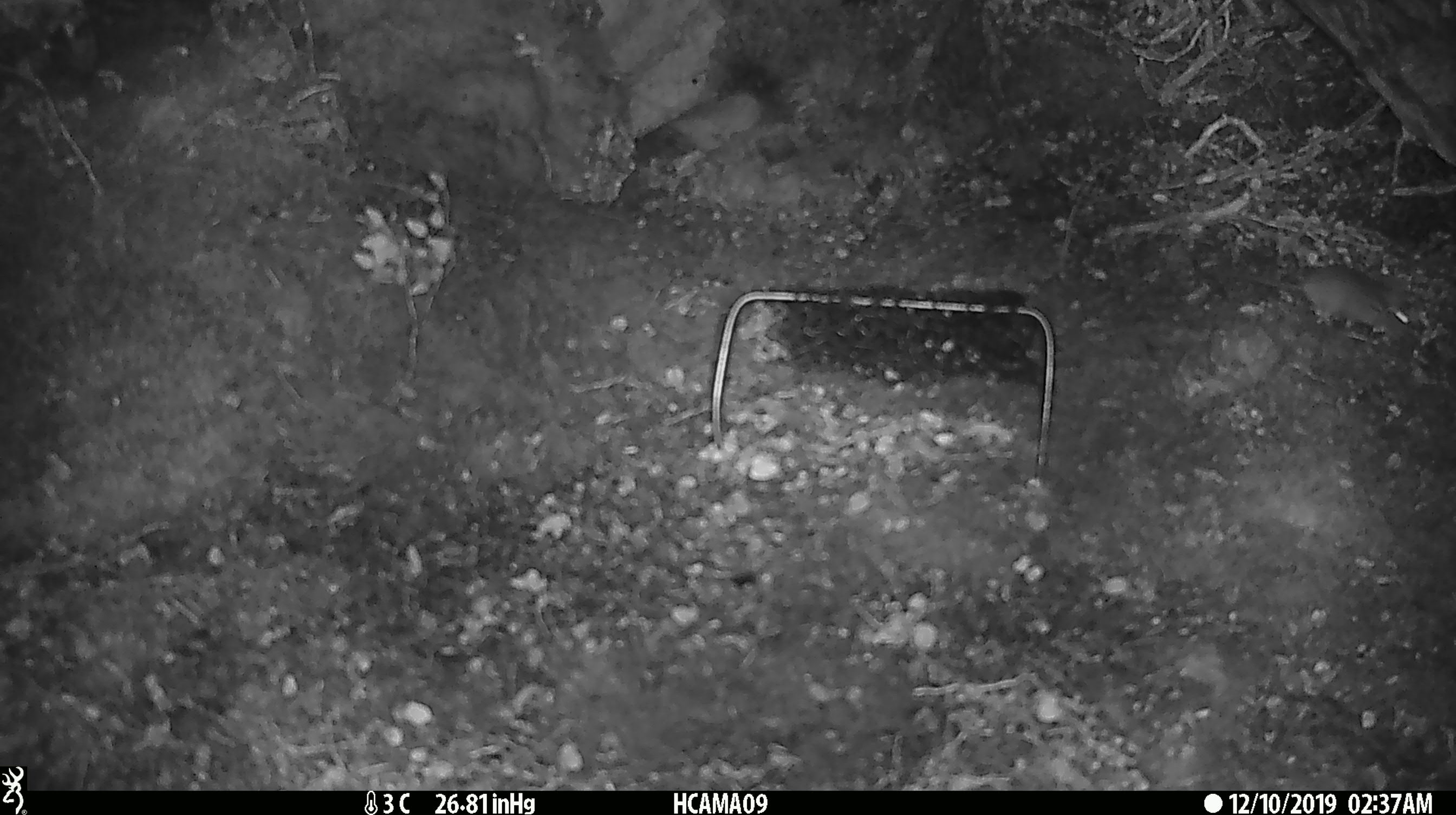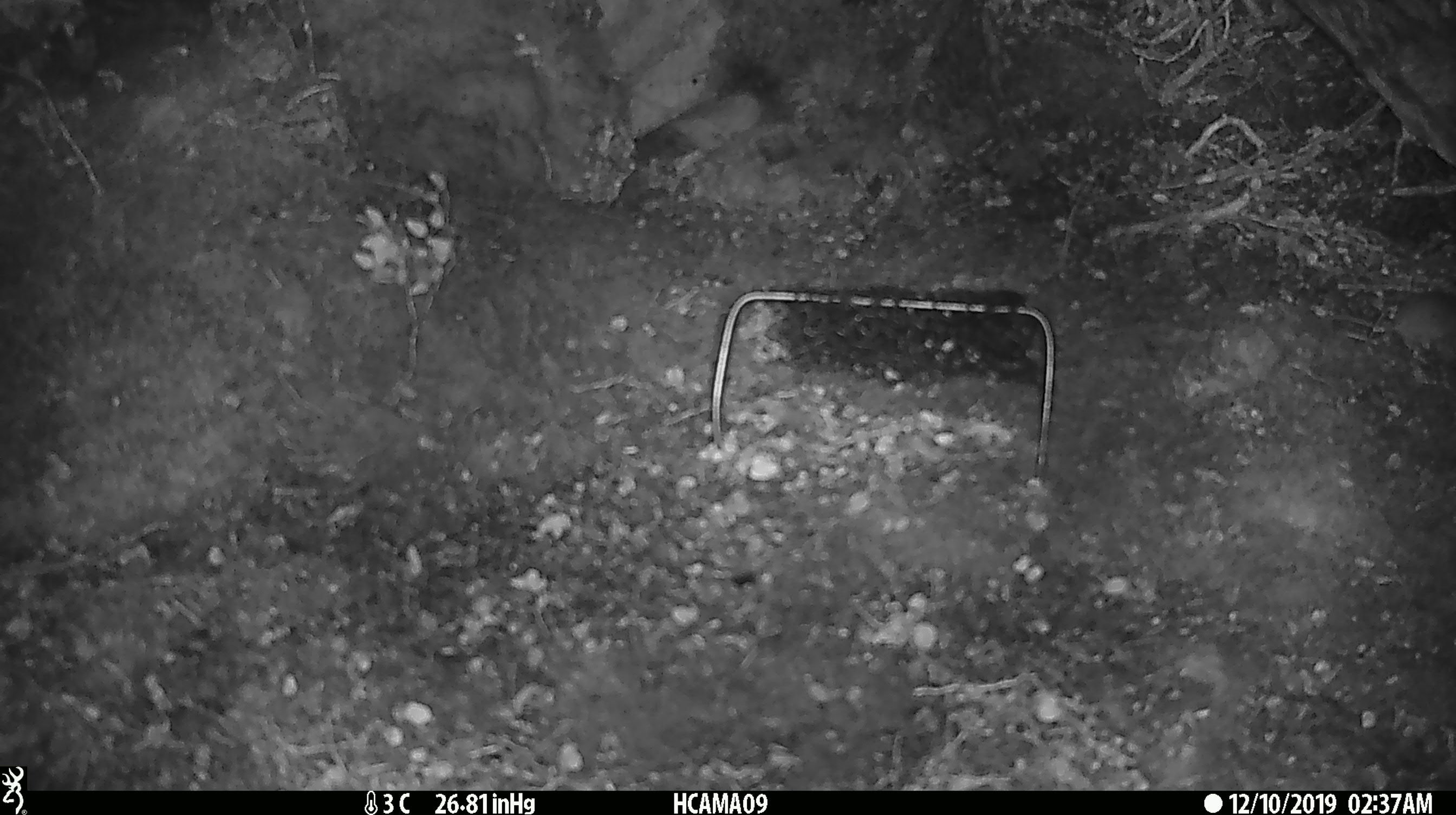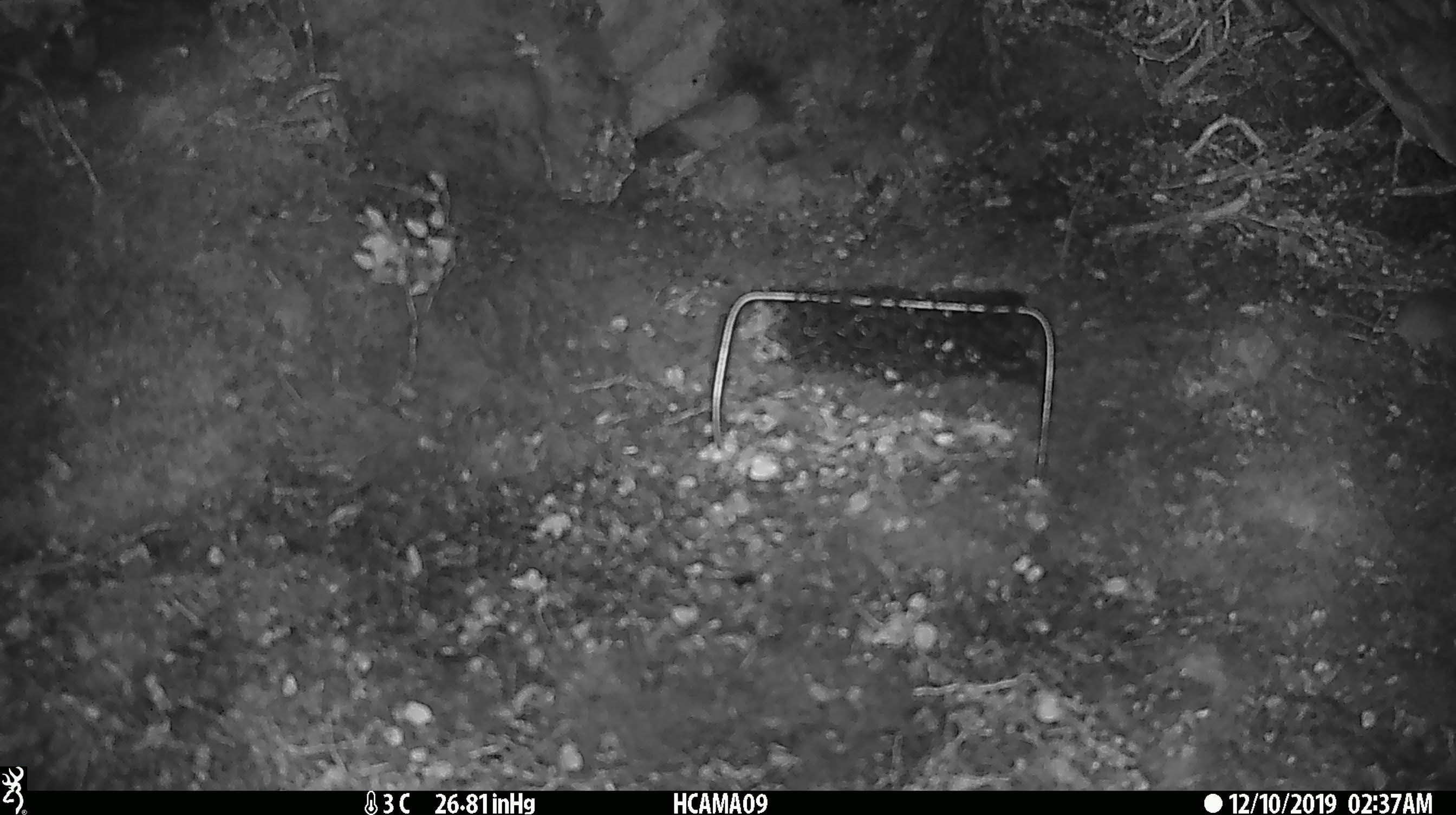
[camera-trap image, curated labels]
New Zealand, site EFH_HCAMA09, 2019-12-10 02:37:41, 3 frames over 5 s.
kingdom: Animalia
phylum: Chordata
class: Mammalia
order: Rodentia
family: Muridae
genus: Mus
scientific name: Mus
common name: mouse